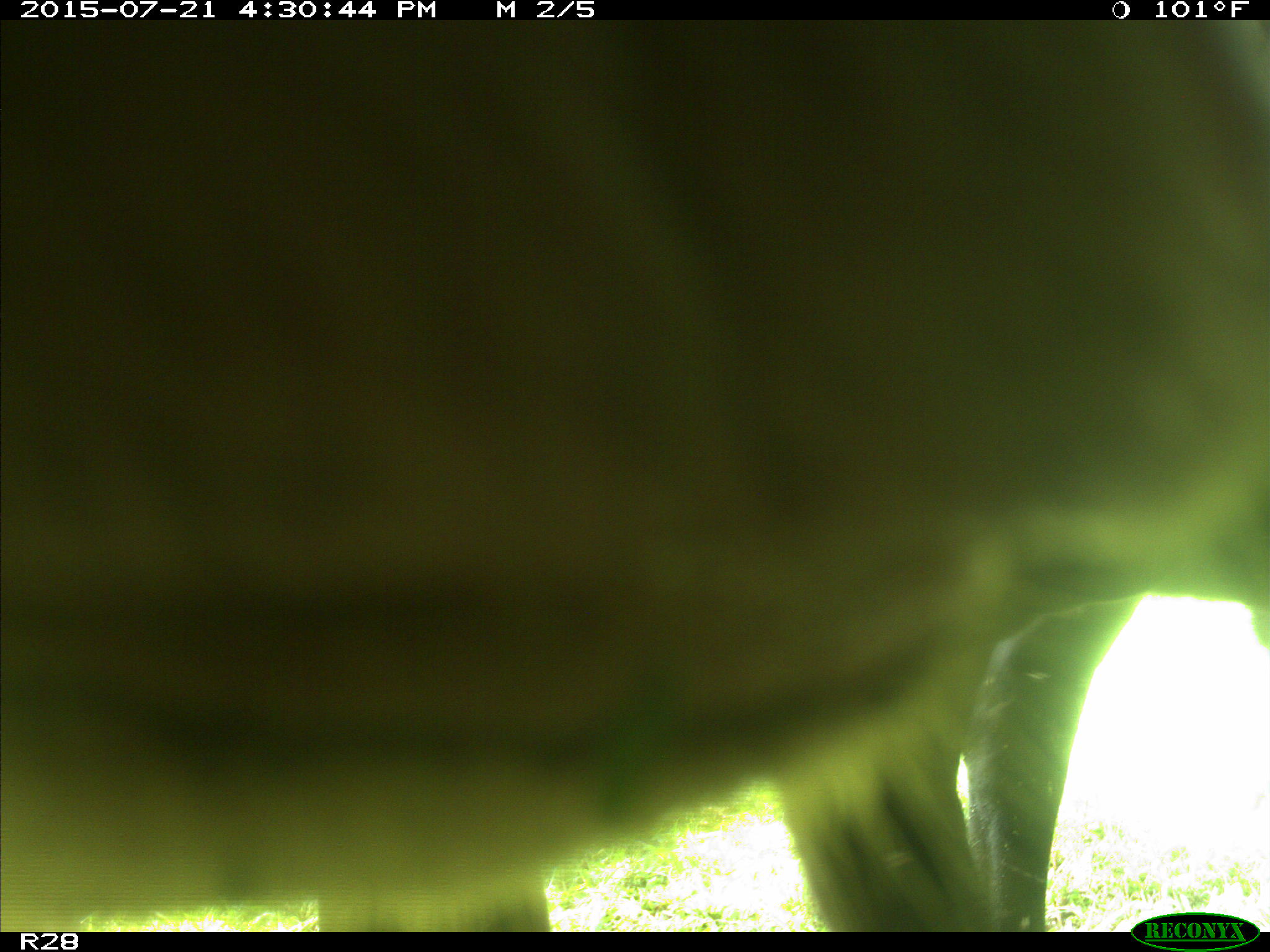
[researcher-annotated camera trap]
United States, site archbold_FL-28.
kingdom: Animalia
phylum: Chordata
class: Mammalia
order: Artiodactyla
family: Bovidae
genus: Bos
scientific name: Bos taurus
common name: domestic cow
Bos taurus (domestic cow).